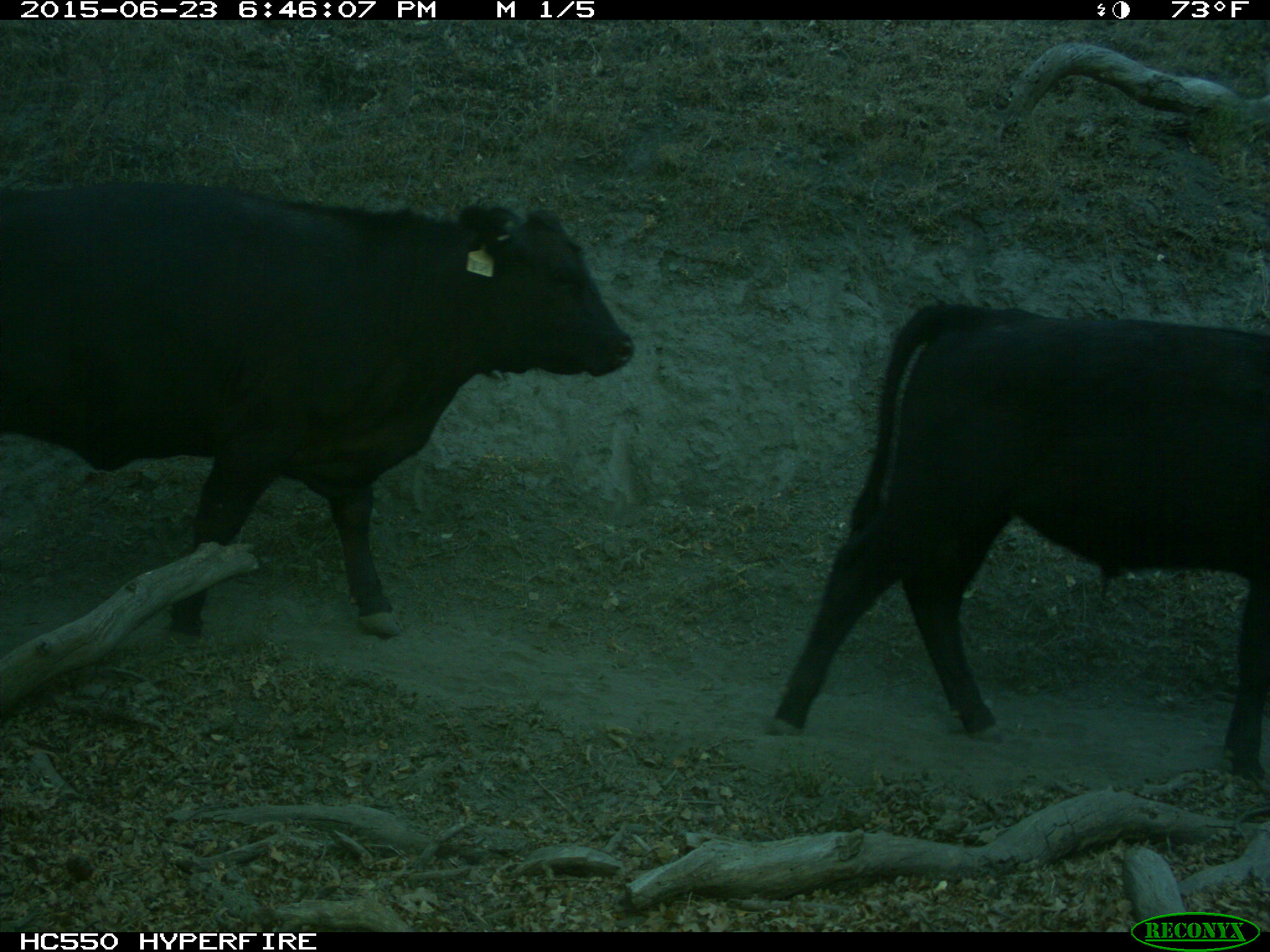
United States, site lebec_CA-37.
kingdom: Animalia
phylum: Chordata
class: Mammalia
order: Artiodactyla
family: Bovidae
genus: Bos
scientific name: Bos taurus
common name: domestic cow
Bos taurus (domestic cow).